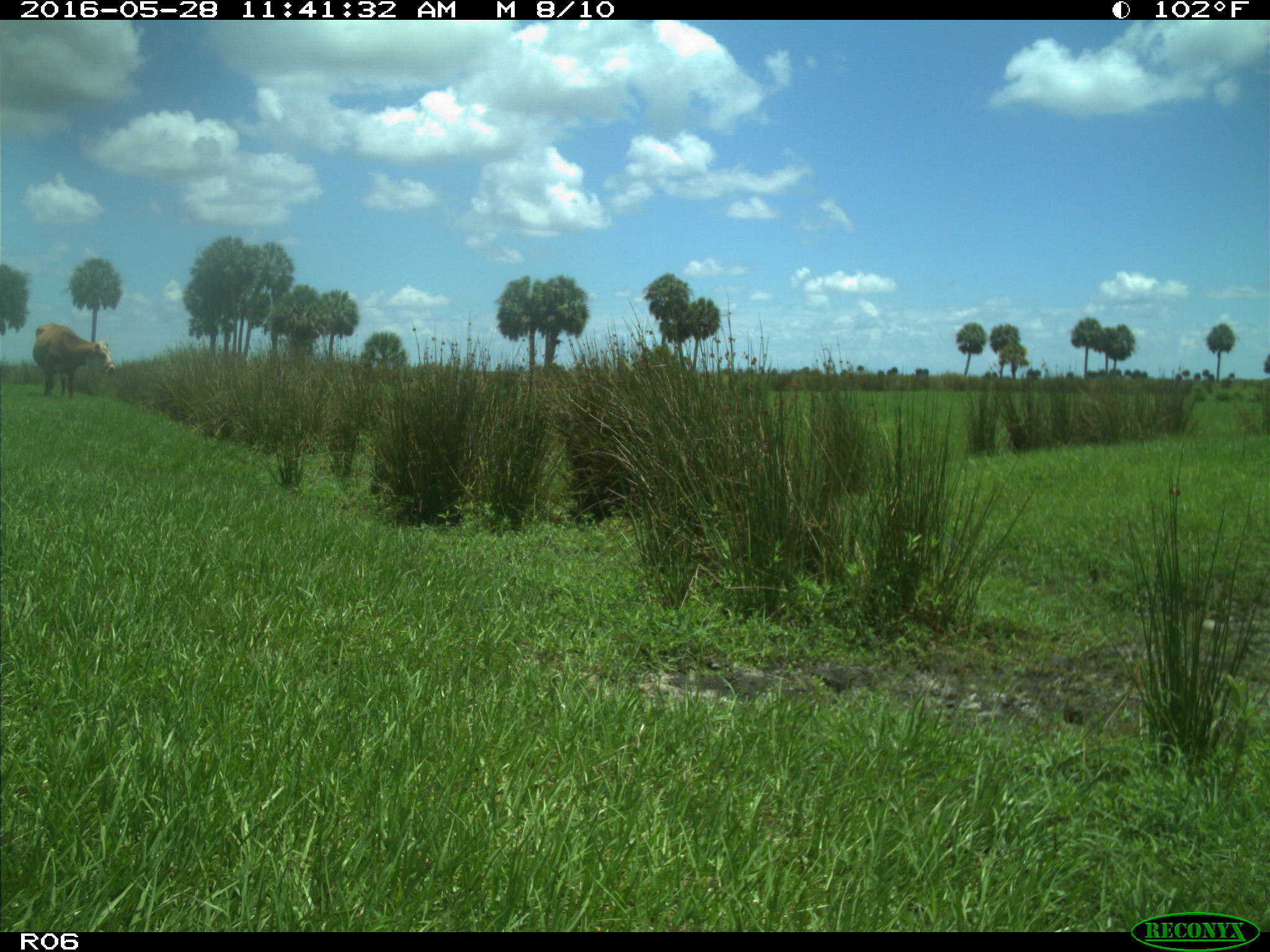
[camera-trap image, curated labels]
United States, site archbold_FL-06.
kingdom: Animalia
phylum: Chordata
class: Mammalia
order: Artiodactyla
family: Bovidae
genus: Bos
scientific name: Bos taurus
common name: domestic cow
Bos taurus (domestic cow).